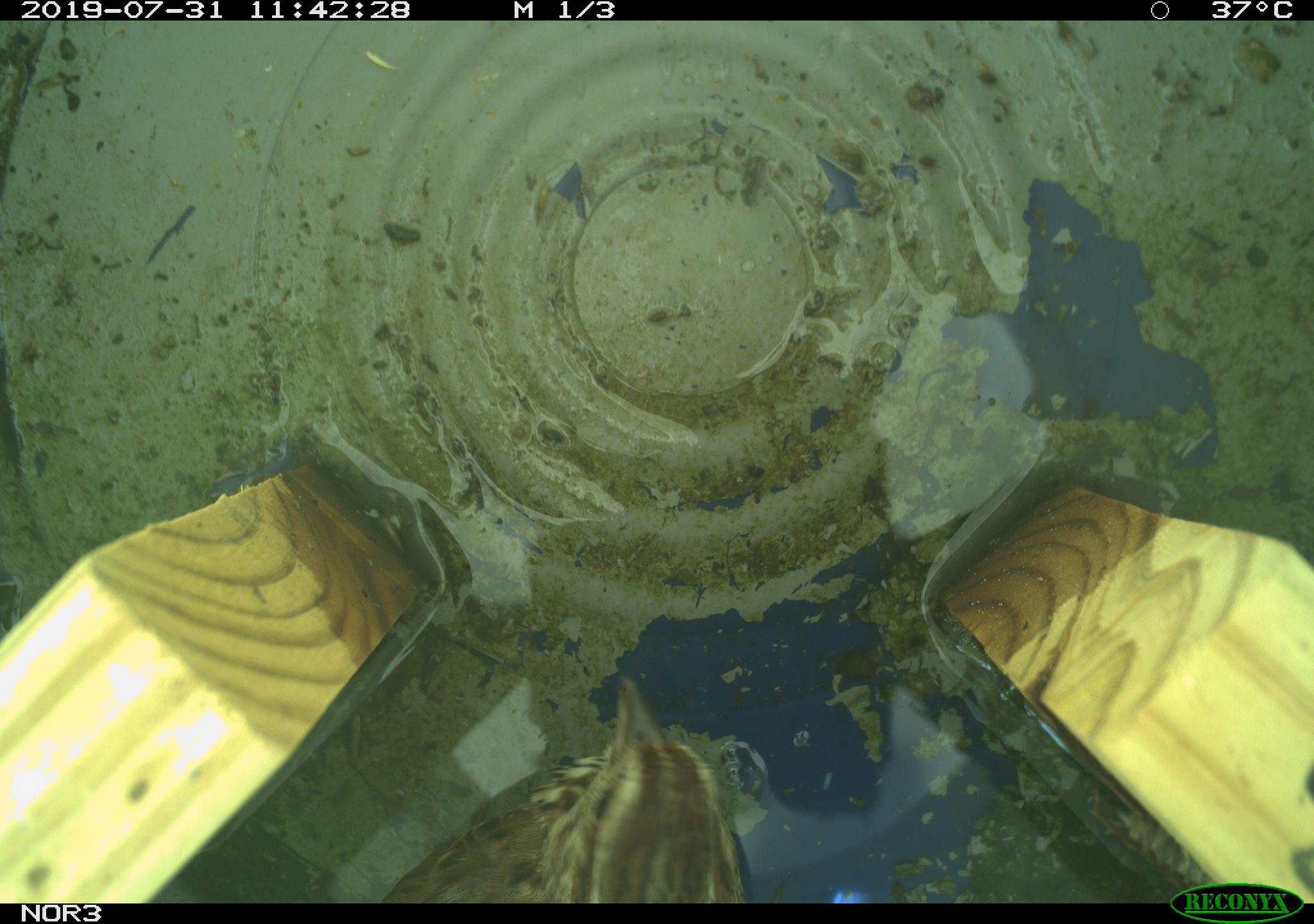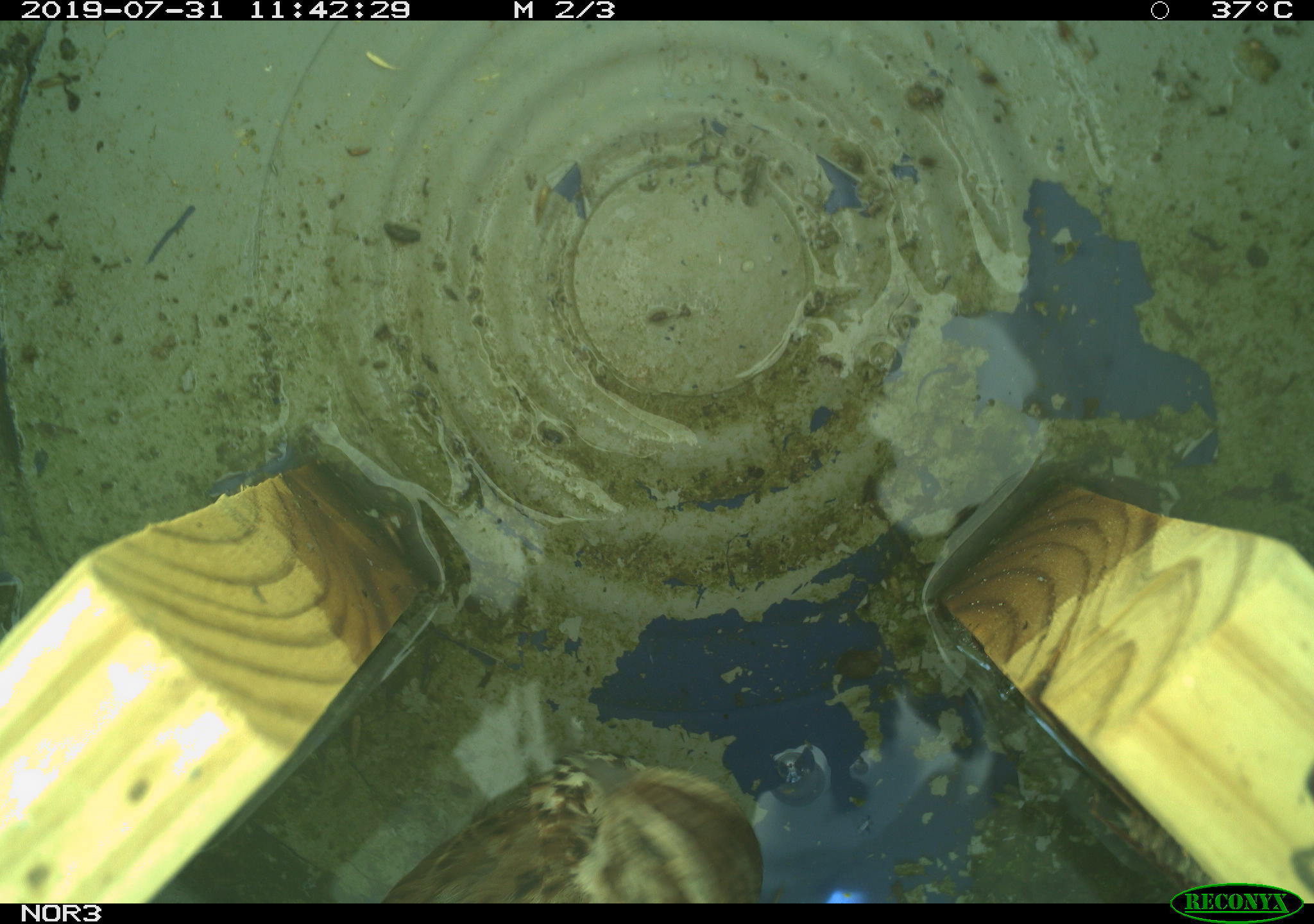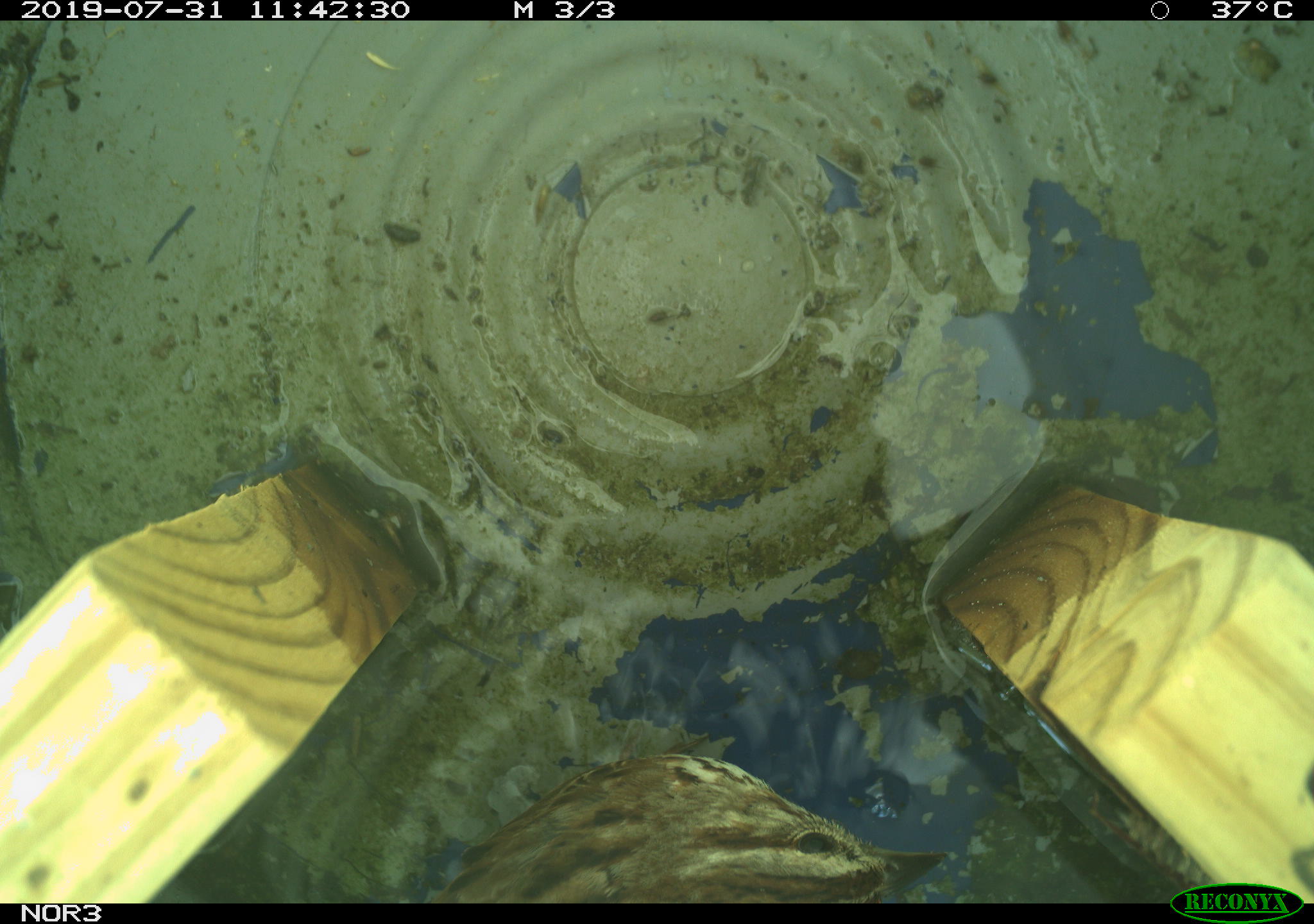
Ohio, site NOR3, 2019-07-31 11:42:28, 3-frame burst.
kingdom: Animalia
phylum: Chordata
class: Aves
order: Passeriformes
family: Passerellidae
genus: Melospiza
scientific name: Melospiza melodia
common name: song sparrow